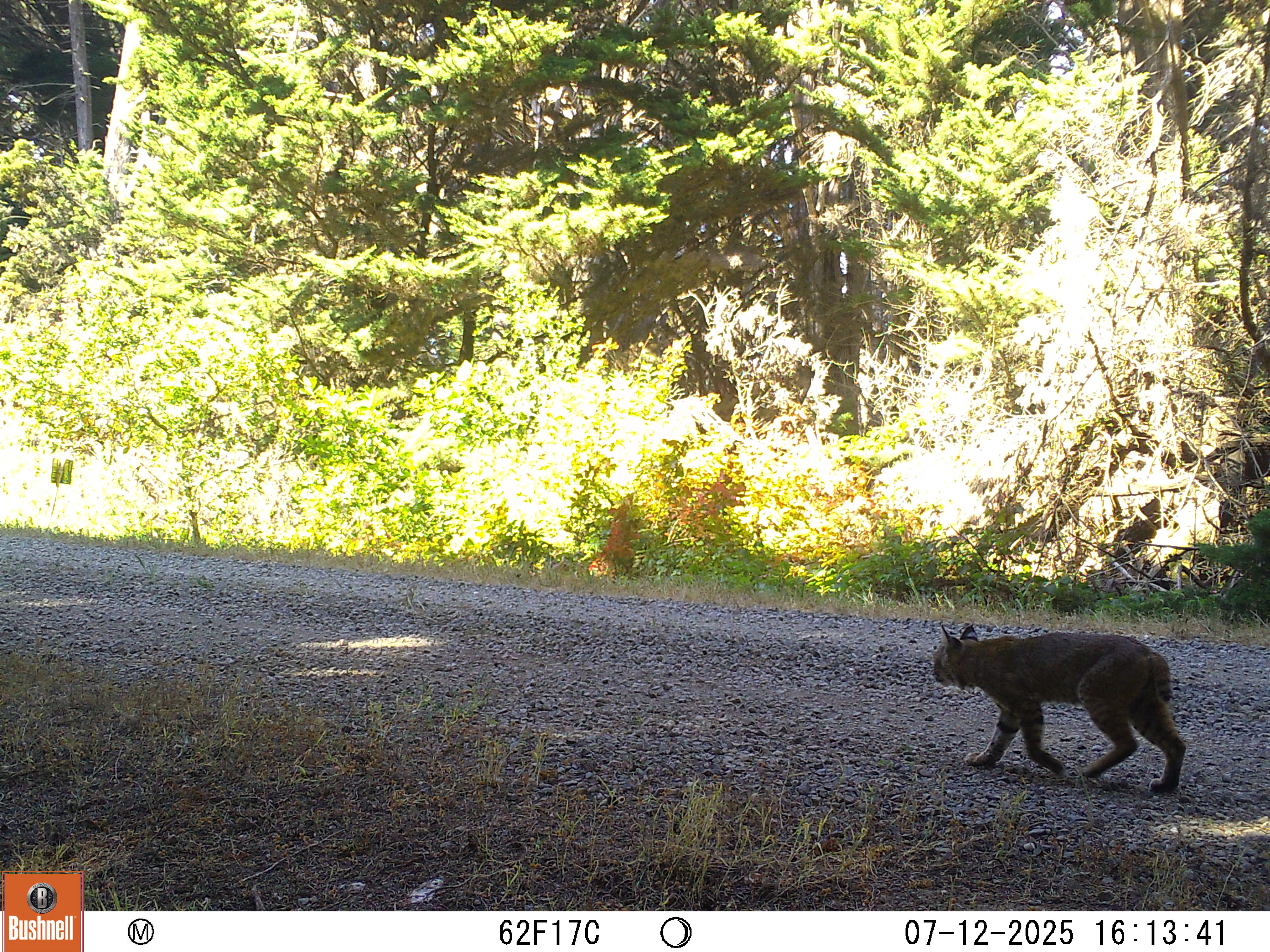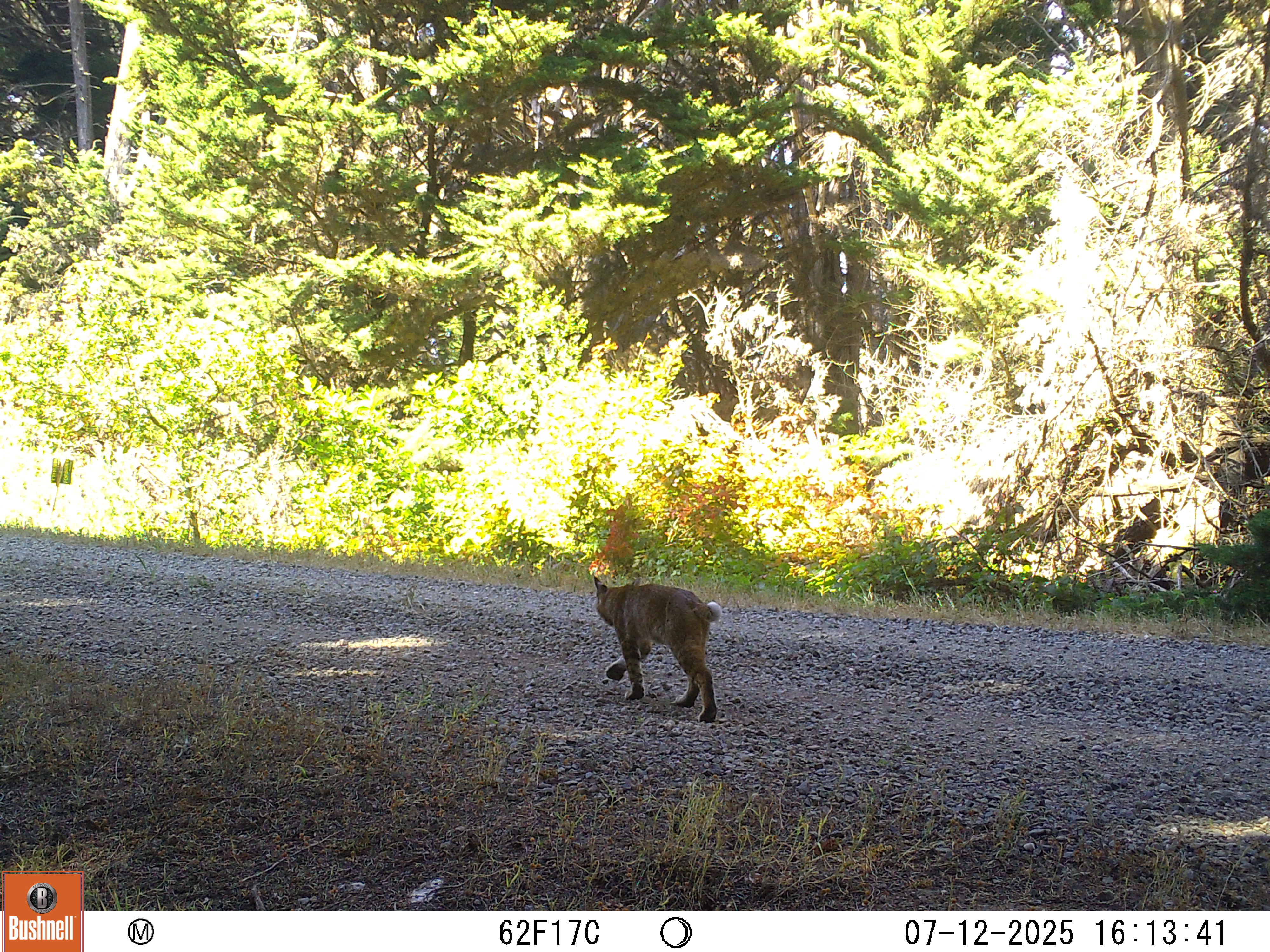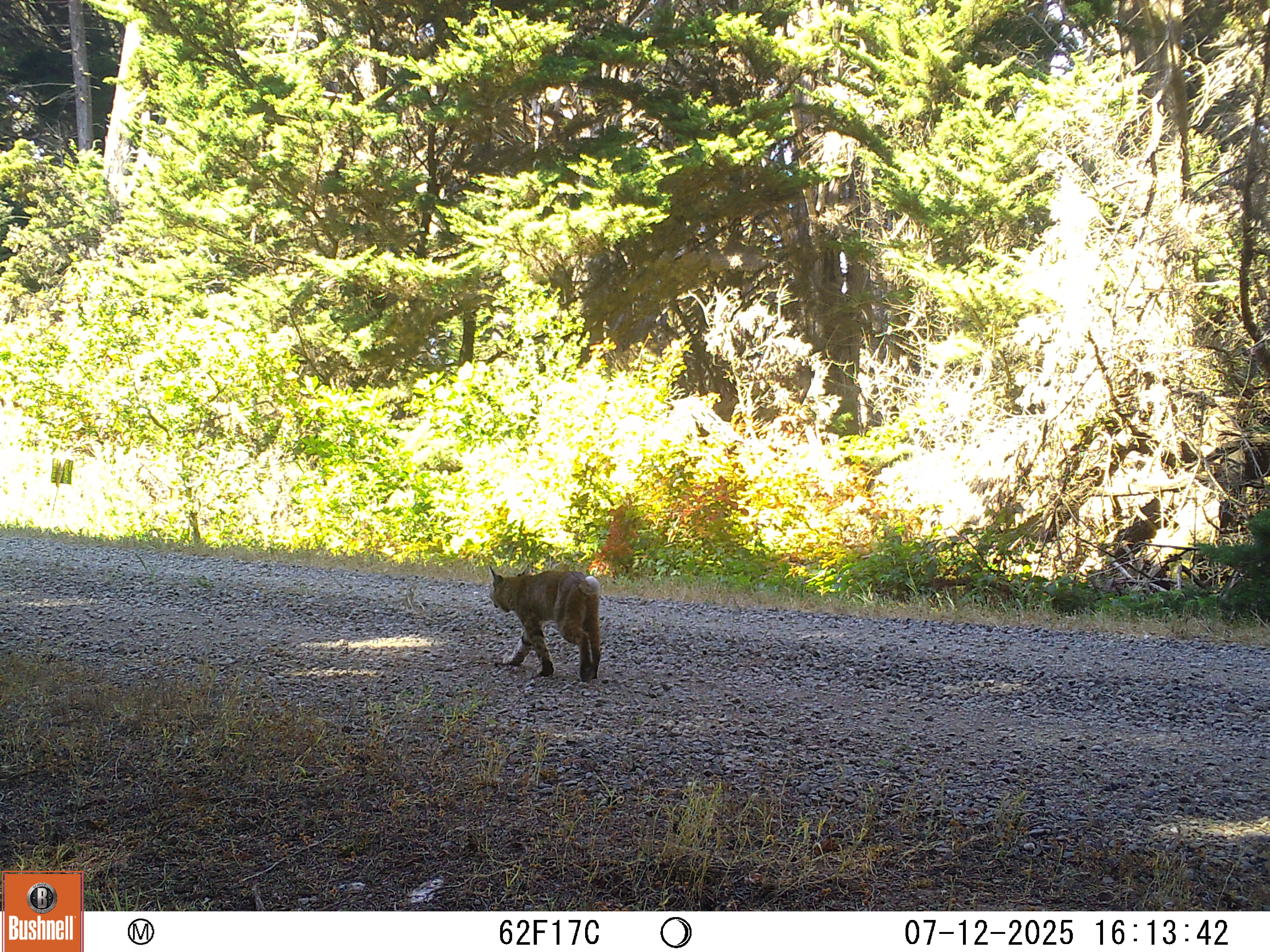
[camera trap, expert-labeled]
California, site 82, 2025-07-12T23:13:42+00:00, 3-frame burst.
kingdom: Animalia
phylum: Chordata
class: Mammalia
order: Carnivora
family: Felidae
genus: Lynx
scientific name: Lynx rufus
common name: bobcat